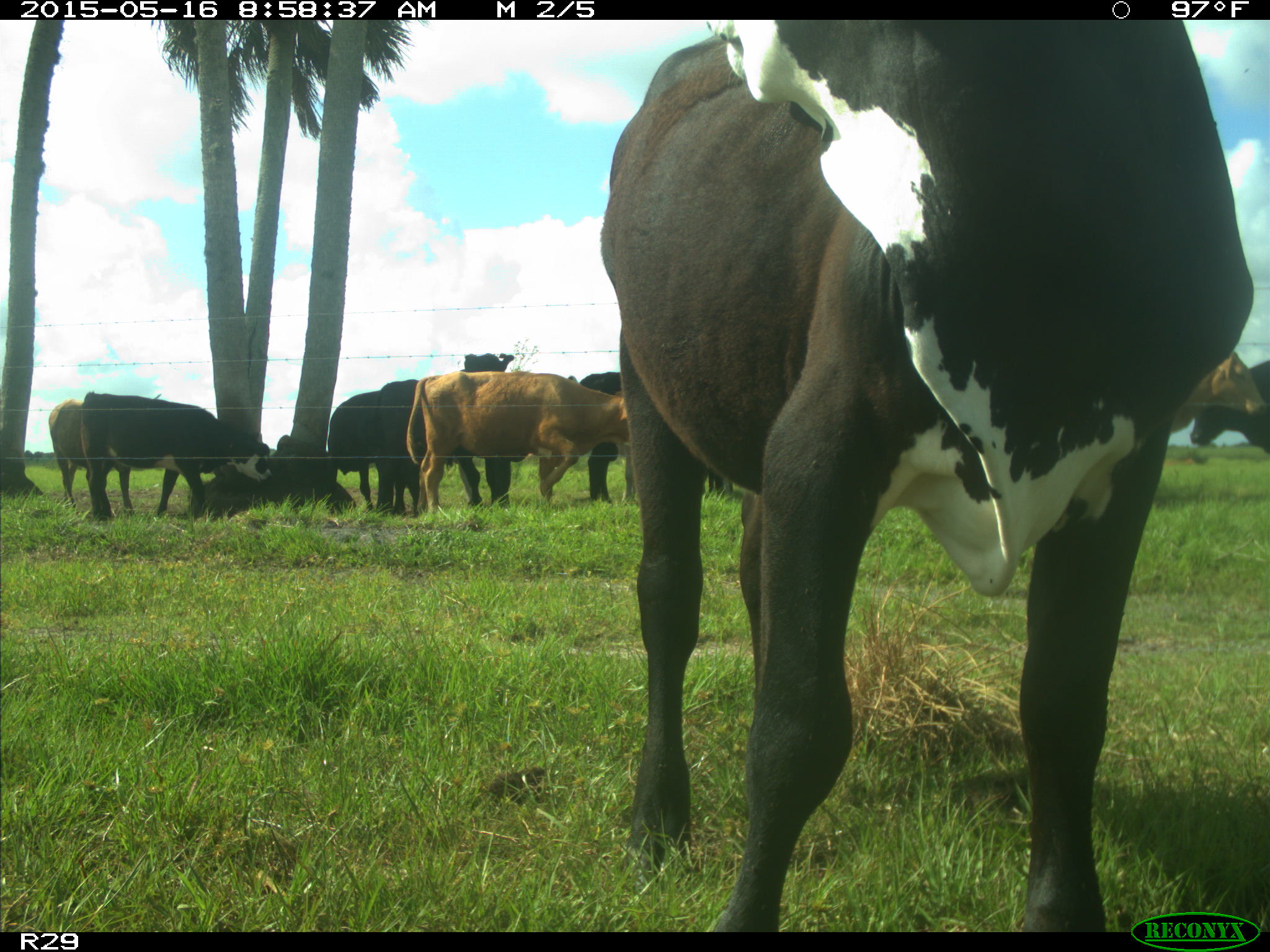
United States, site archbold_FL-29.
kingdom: Animalia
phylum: Chordata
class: Mammalia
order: Artiodactyla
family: Bovidae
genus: Bos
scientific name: Bos taurus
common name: domestic cow